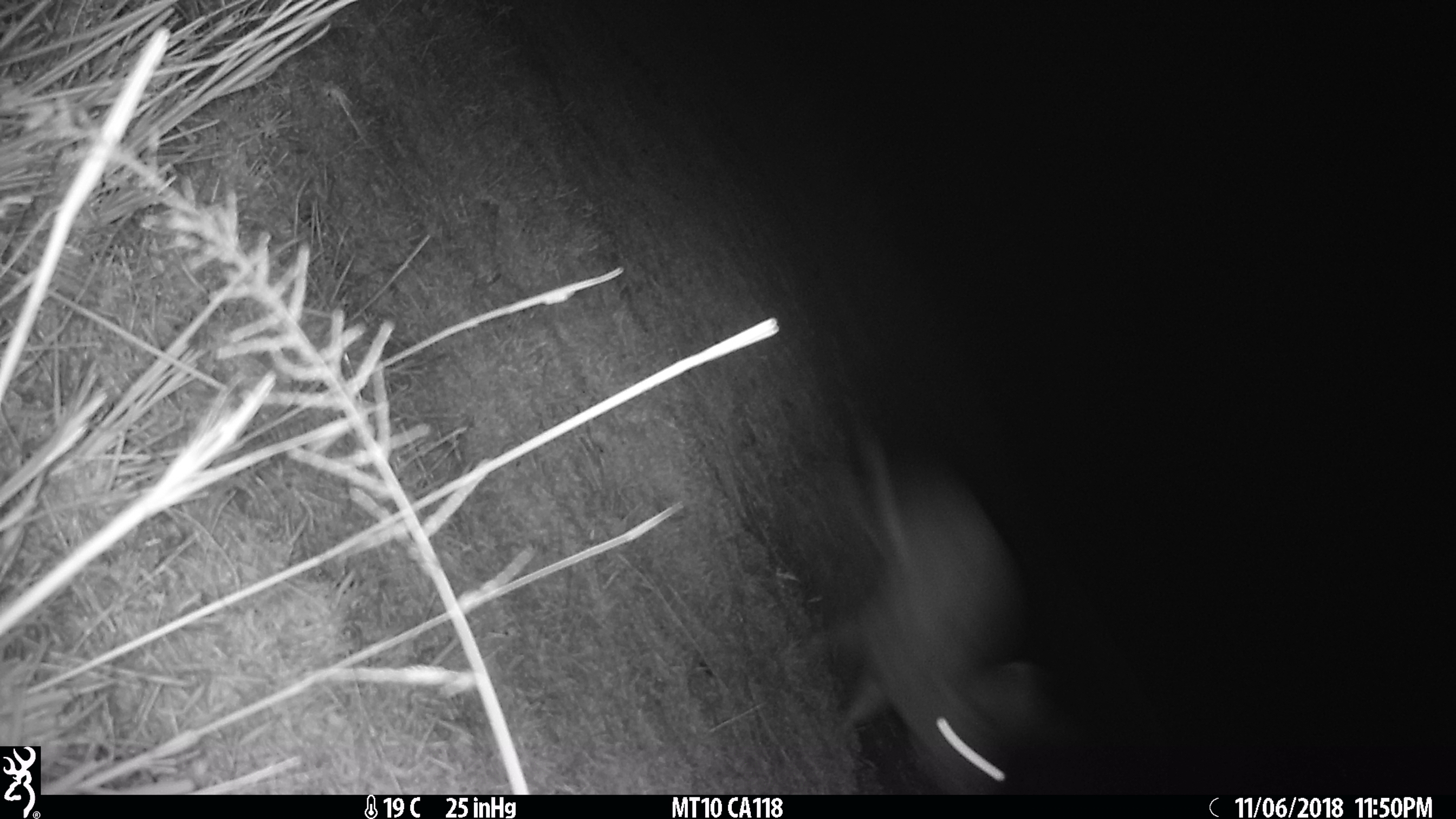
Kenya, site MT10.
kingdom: Animalia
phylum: Chordata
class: Mammalia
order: Lagomorpha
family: Leporidae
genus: Lepus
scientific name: Lepus capensis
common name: cape hare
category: hare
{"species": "hare (cape hare) (Lepus capensis)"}